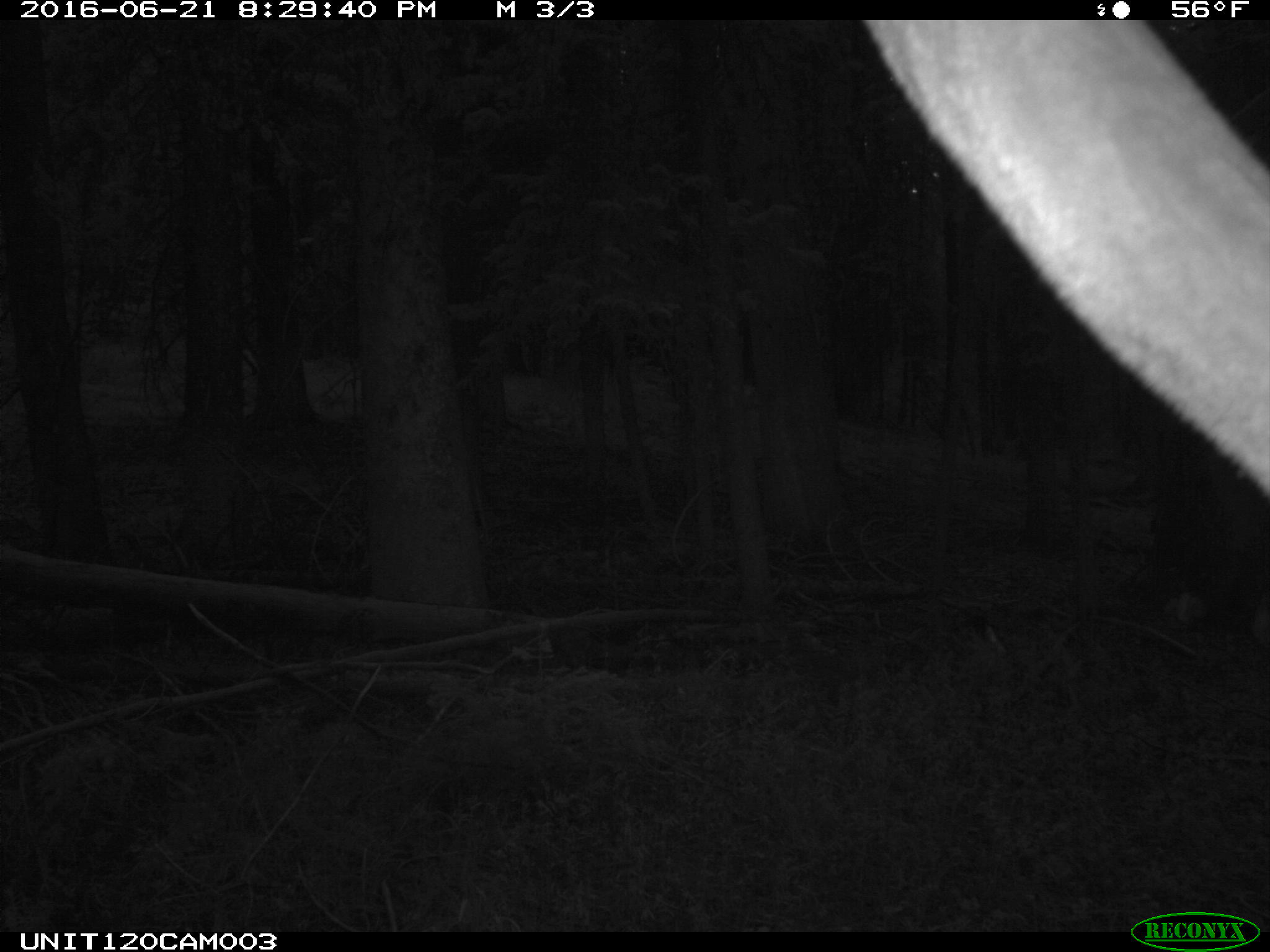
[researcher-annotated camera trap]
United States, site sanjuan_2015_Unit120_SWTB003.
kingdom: Animalia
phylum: Chordata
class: Mammalia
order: Artiodactyla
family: Cervidae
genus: Cervus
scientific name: Cervus elaphus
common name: red deer